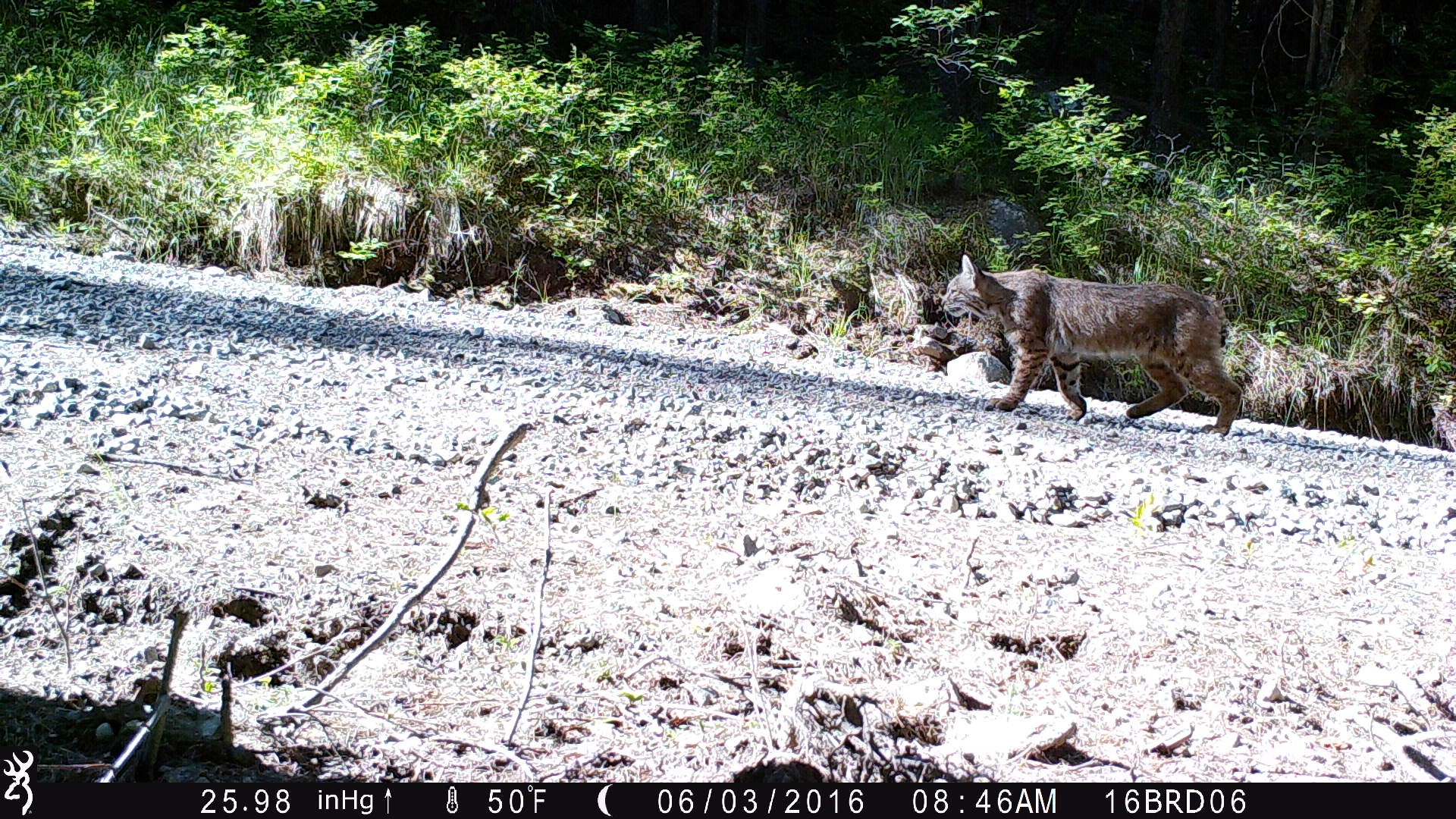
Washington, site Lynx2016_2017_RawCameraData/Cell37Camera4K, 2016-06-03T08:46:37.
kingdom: Animalia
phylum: Chordata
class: Mammalia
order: Carnivora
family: Felidae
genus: Lynx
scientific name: Lynx rufus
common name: bobcat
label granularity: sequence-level